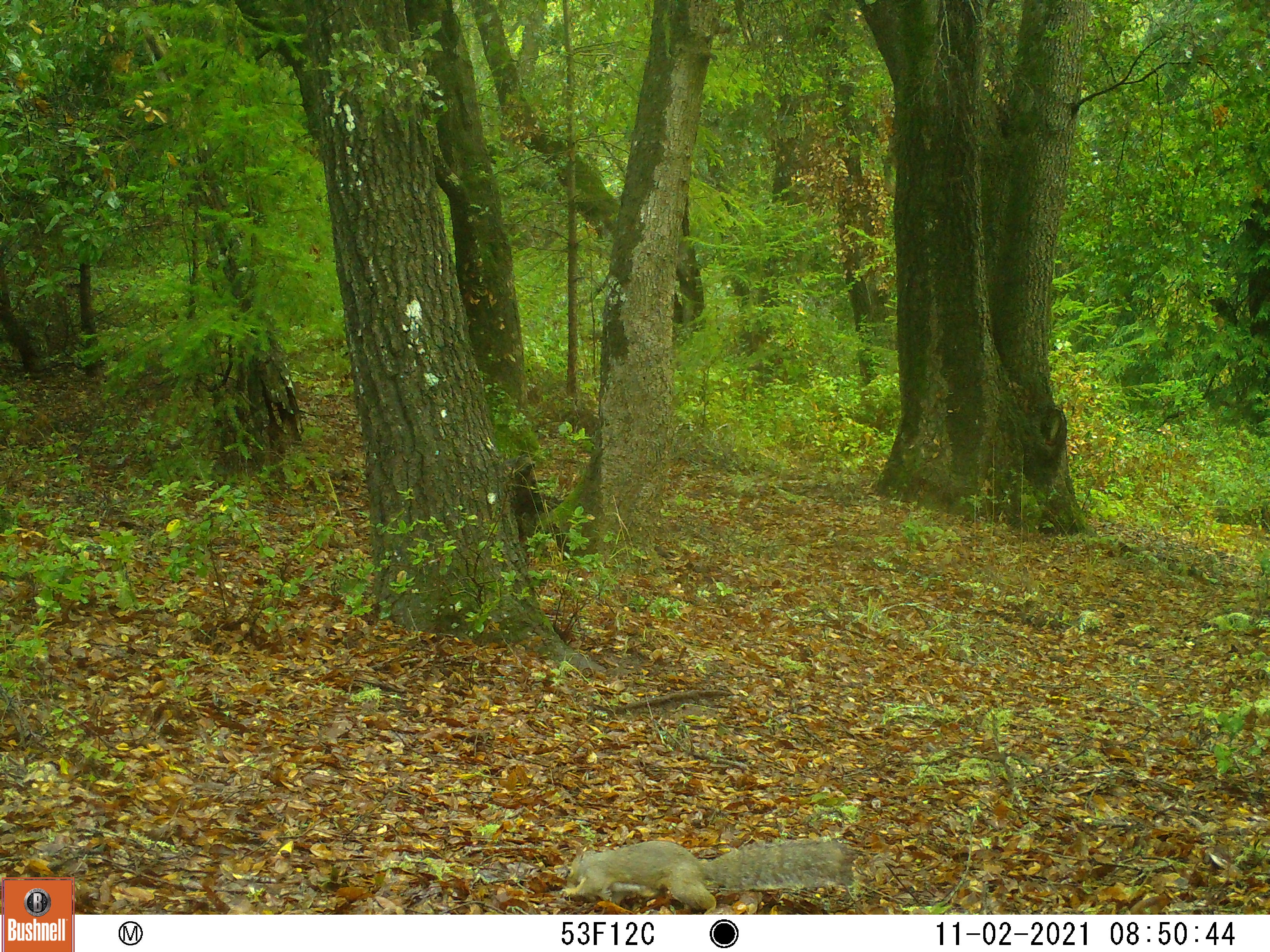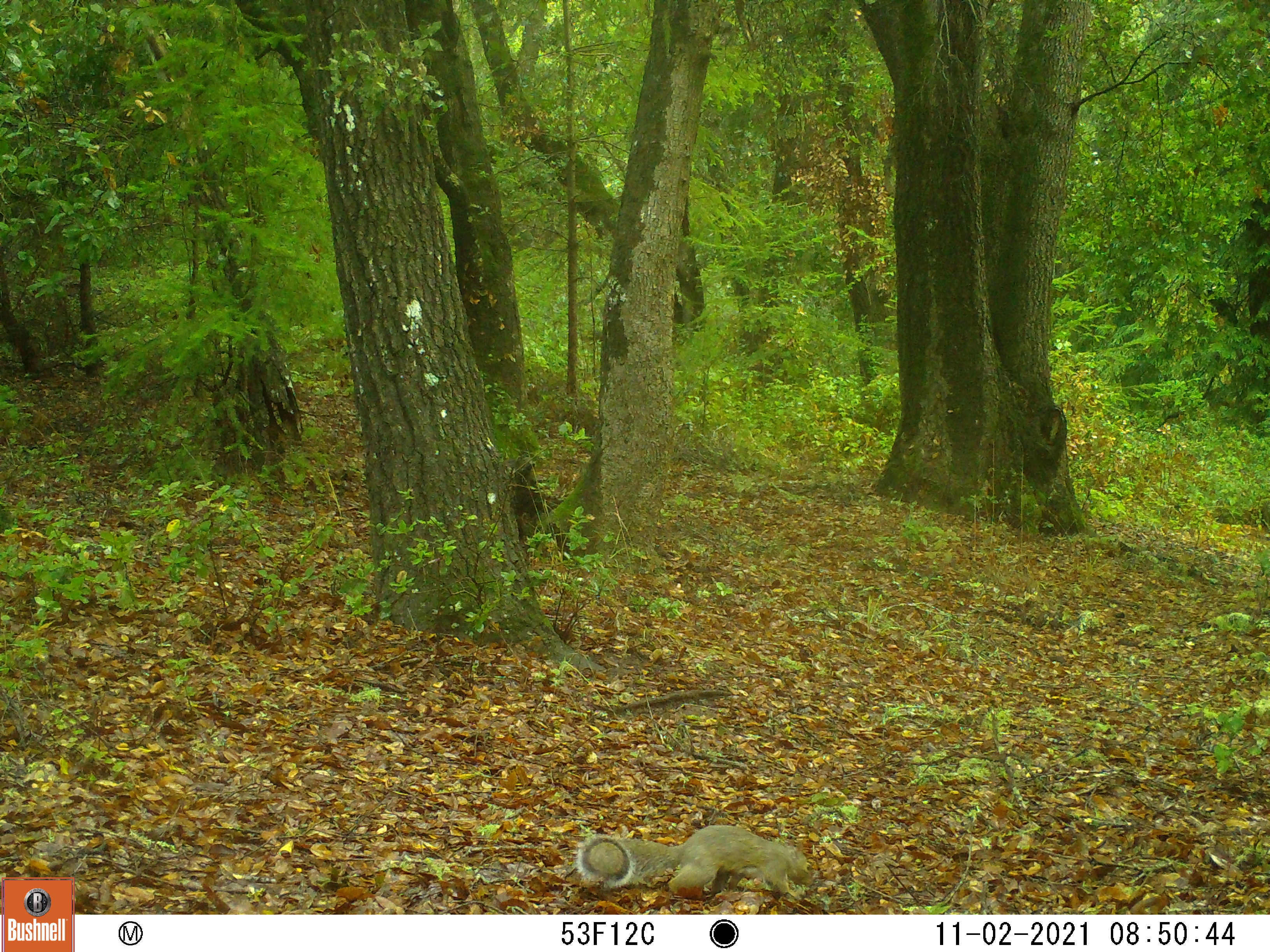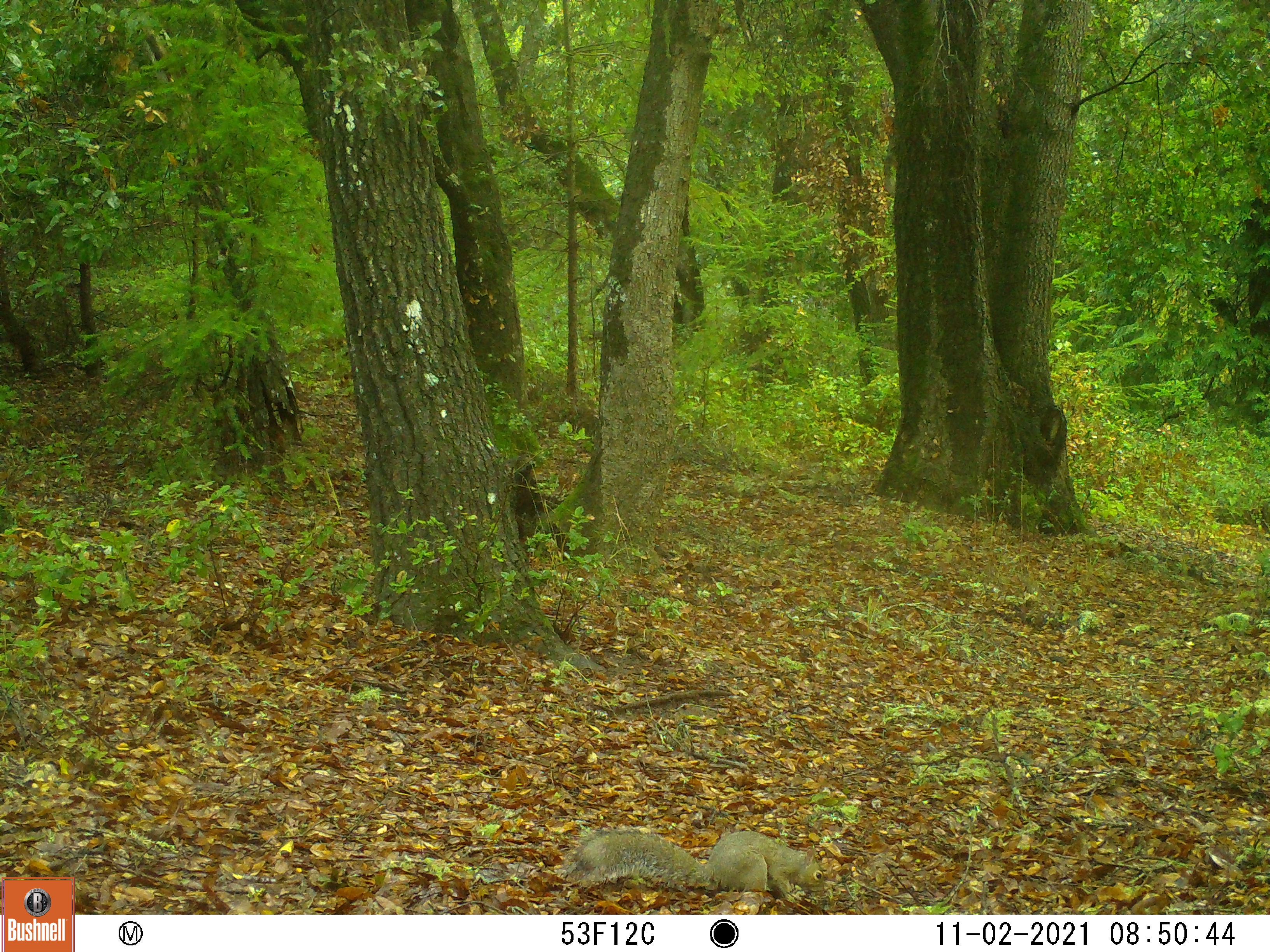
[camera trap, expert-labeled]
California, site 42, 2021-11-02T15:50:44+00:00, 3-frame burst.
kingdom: Animalia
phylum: Chordata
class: Mammalia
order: Rodentia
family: Sciuridae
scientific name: Sciuridae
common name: squirrel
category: unknown squirrel